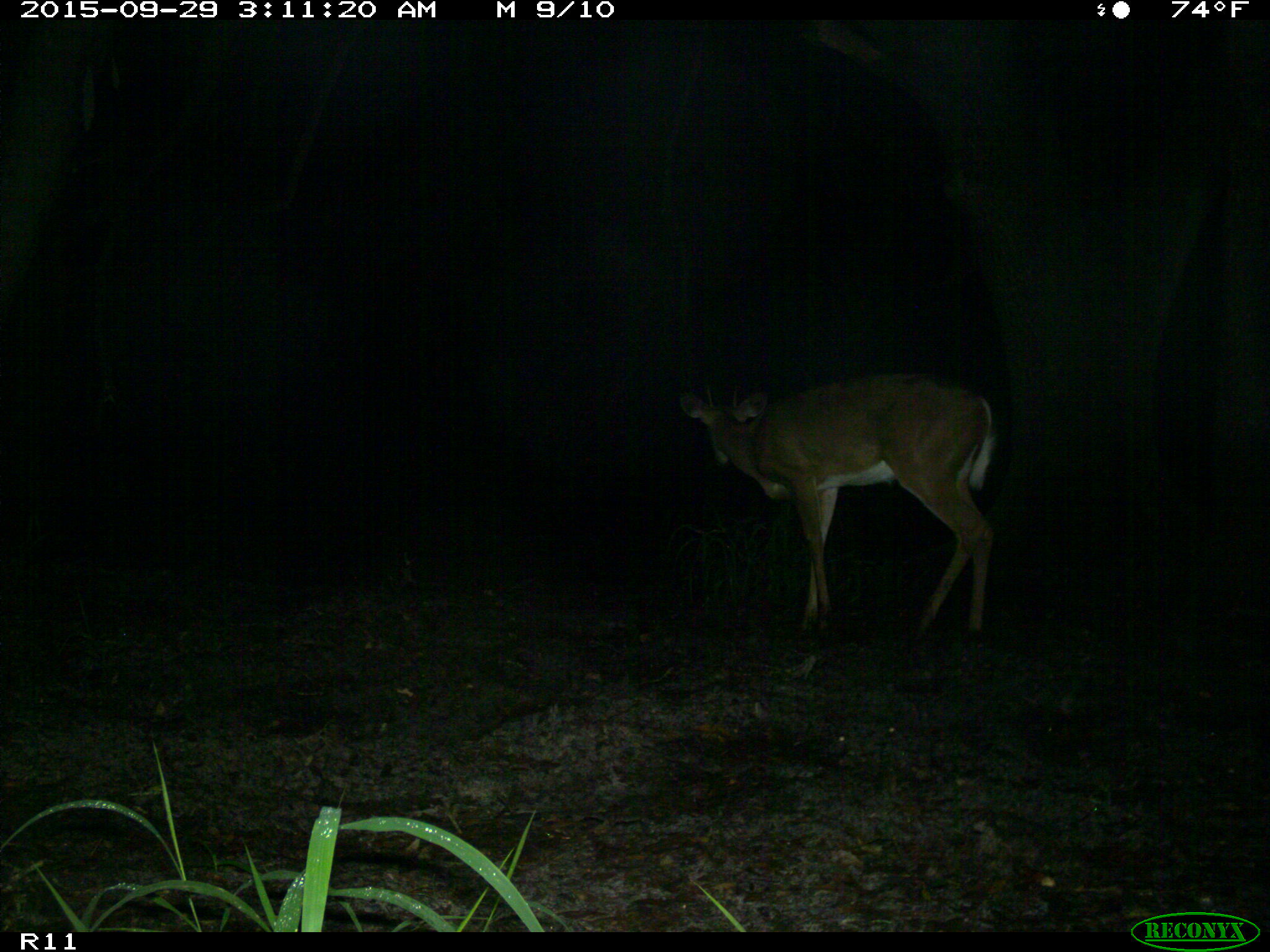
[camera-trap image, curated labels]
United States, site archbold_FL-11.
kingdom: Animalia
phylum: Chordata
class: Mammalia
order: Artiodactyla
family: Cervidae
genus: Odocoileus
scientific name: Odocoileus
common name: deer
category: unidentified deer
Unidentified deer (deer) (Odocoileus).